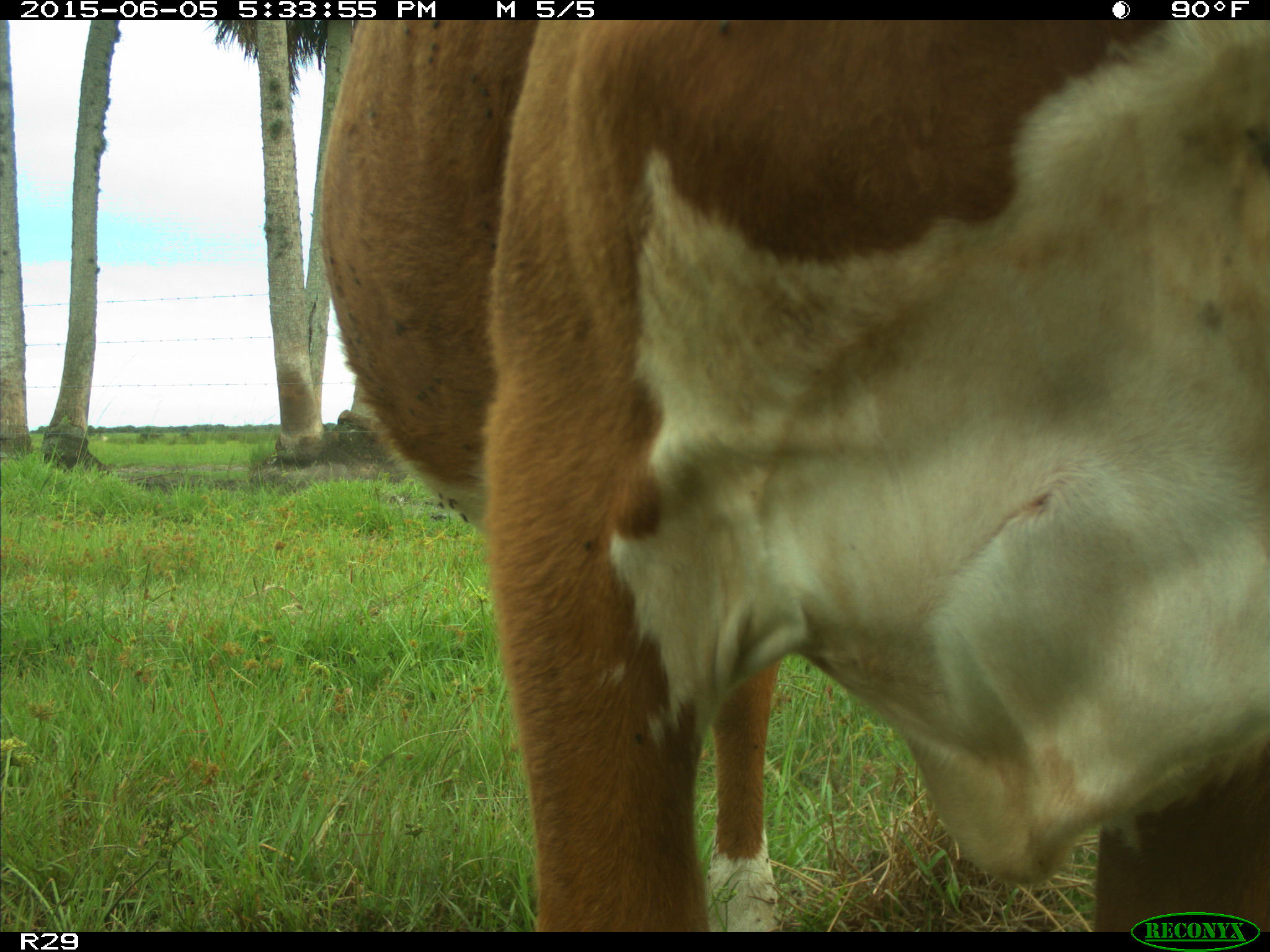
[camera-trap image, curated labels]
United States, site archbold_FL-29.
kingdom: Animalia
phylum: Chordata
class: Mammalia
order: Artiodactyla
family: Bovidae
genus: Bos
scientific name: Bos taurus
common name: domestic cow